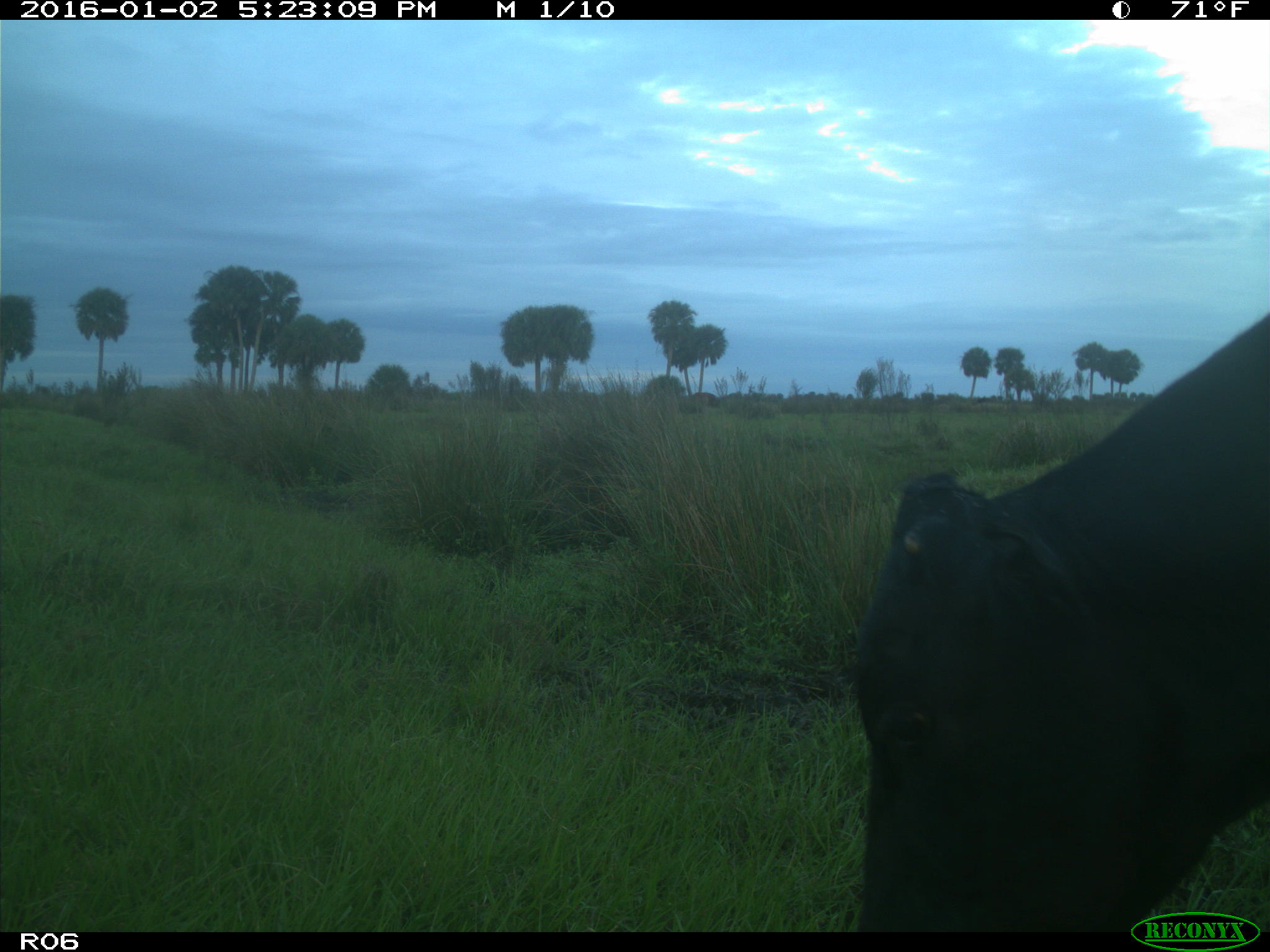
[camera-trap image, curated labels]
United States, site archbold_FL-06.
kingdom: Animalia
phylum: Chordata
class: Mammalia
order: Artiodactyla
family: Bovidae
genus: Bos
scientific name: Bos taurus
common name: domestic cow